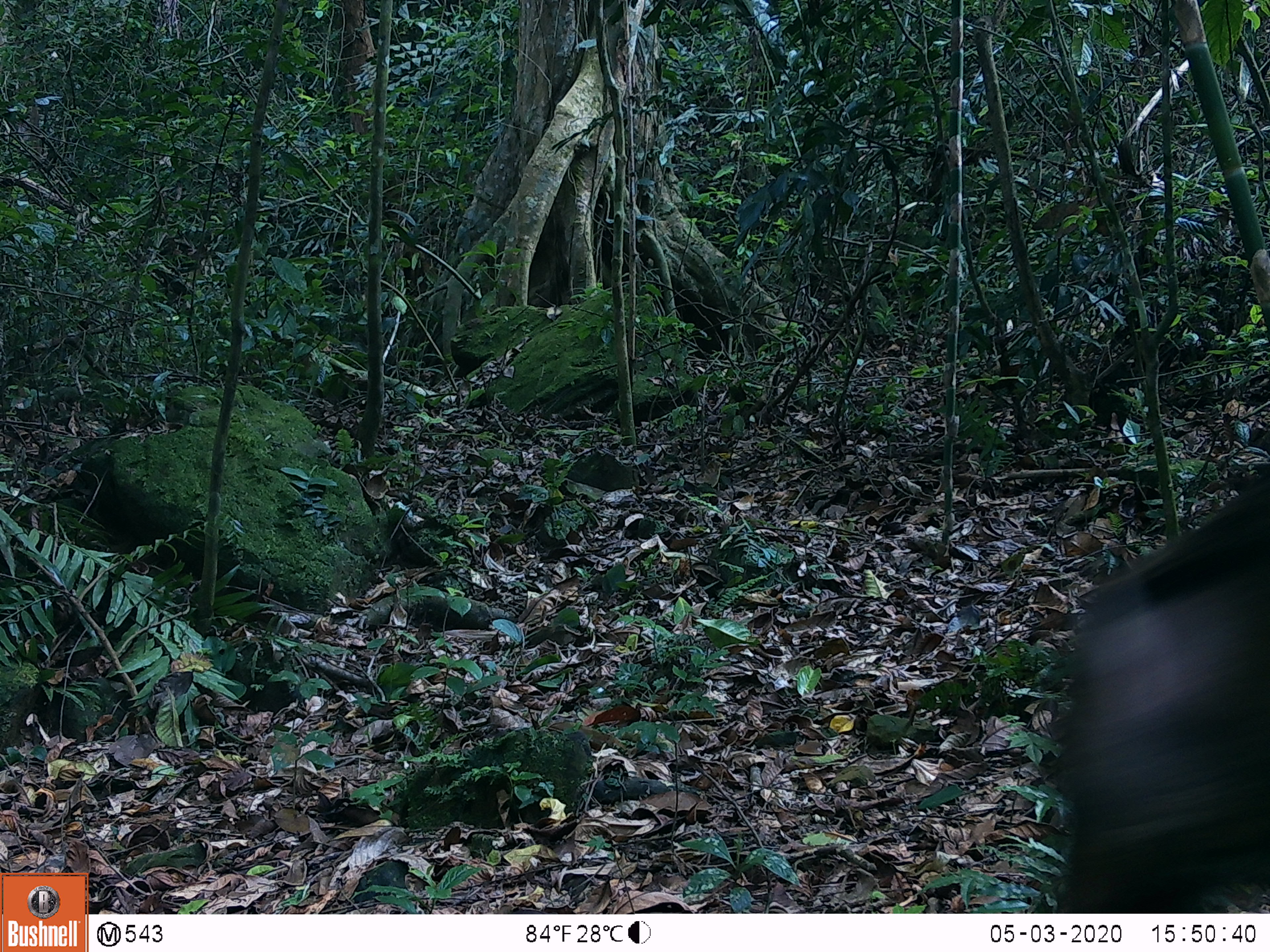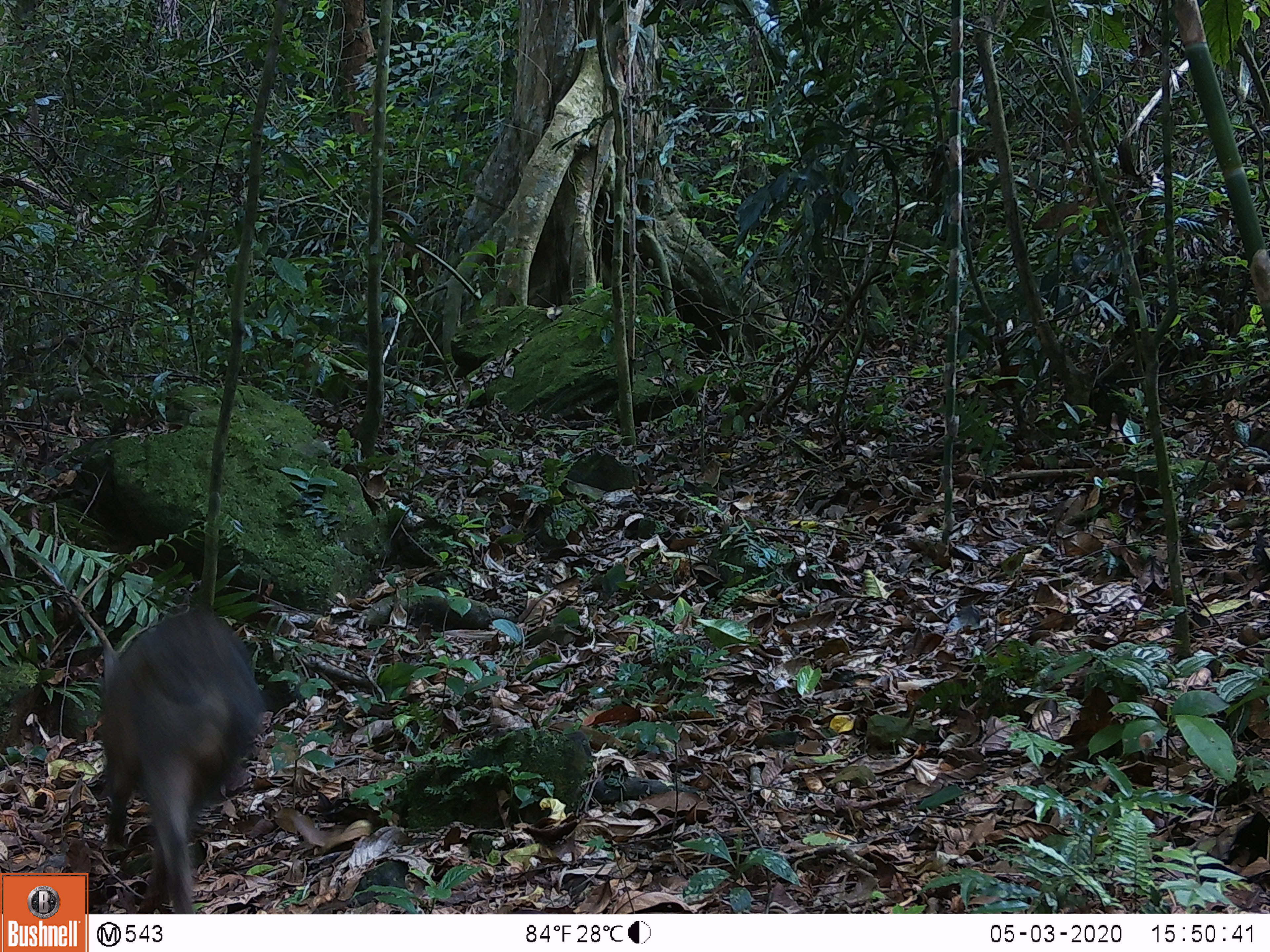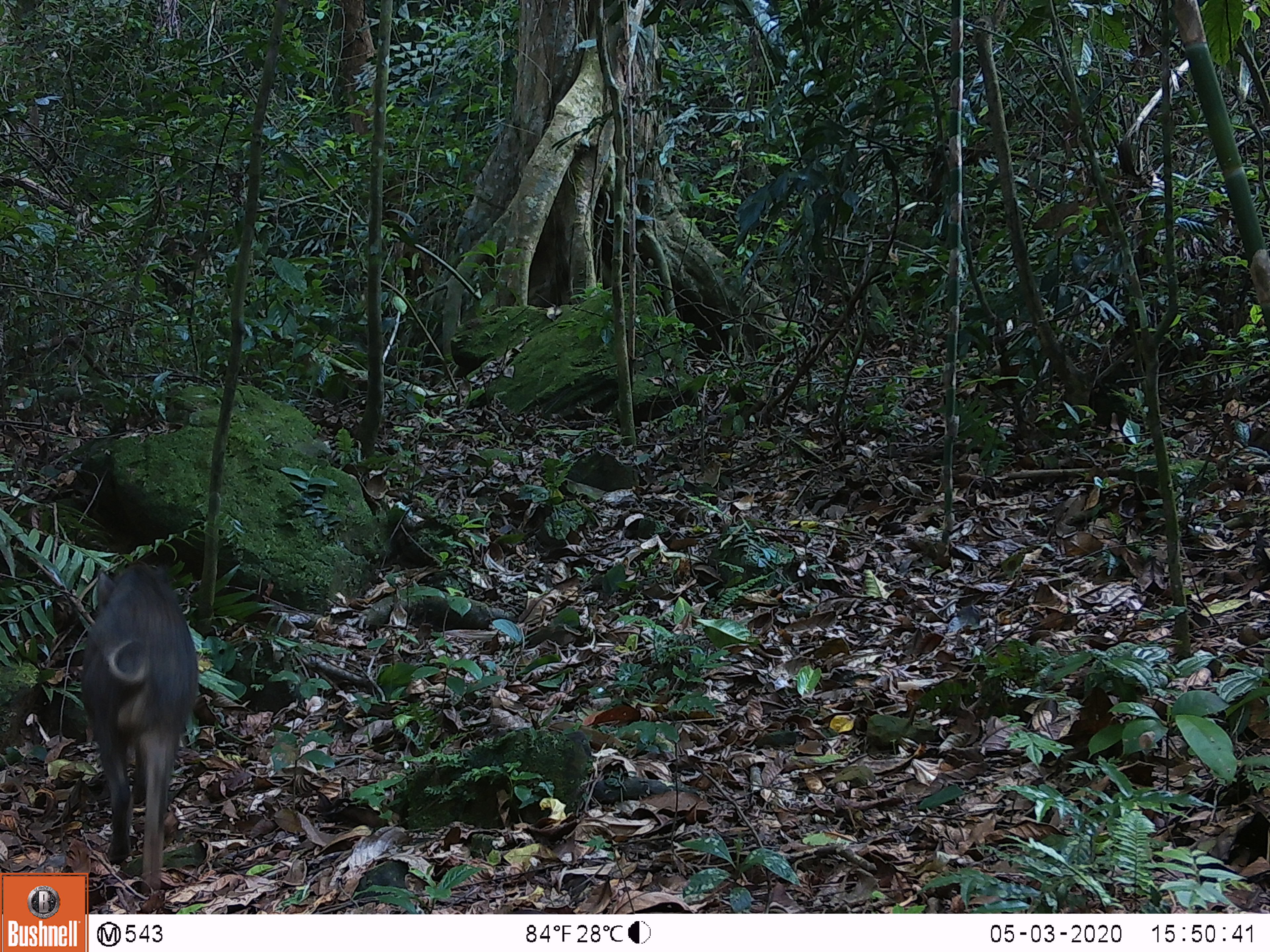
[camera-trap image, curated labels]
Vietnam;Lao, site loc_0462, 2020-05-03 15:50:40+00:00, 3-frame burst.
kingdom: Animalia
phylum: Chordata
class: Mammalia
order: Artiodactyla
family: Suidae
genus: Sus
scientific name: Sus scrofa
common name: eurasian wild pig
Eurasian wild pig (Sus scrofa). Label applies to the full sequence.